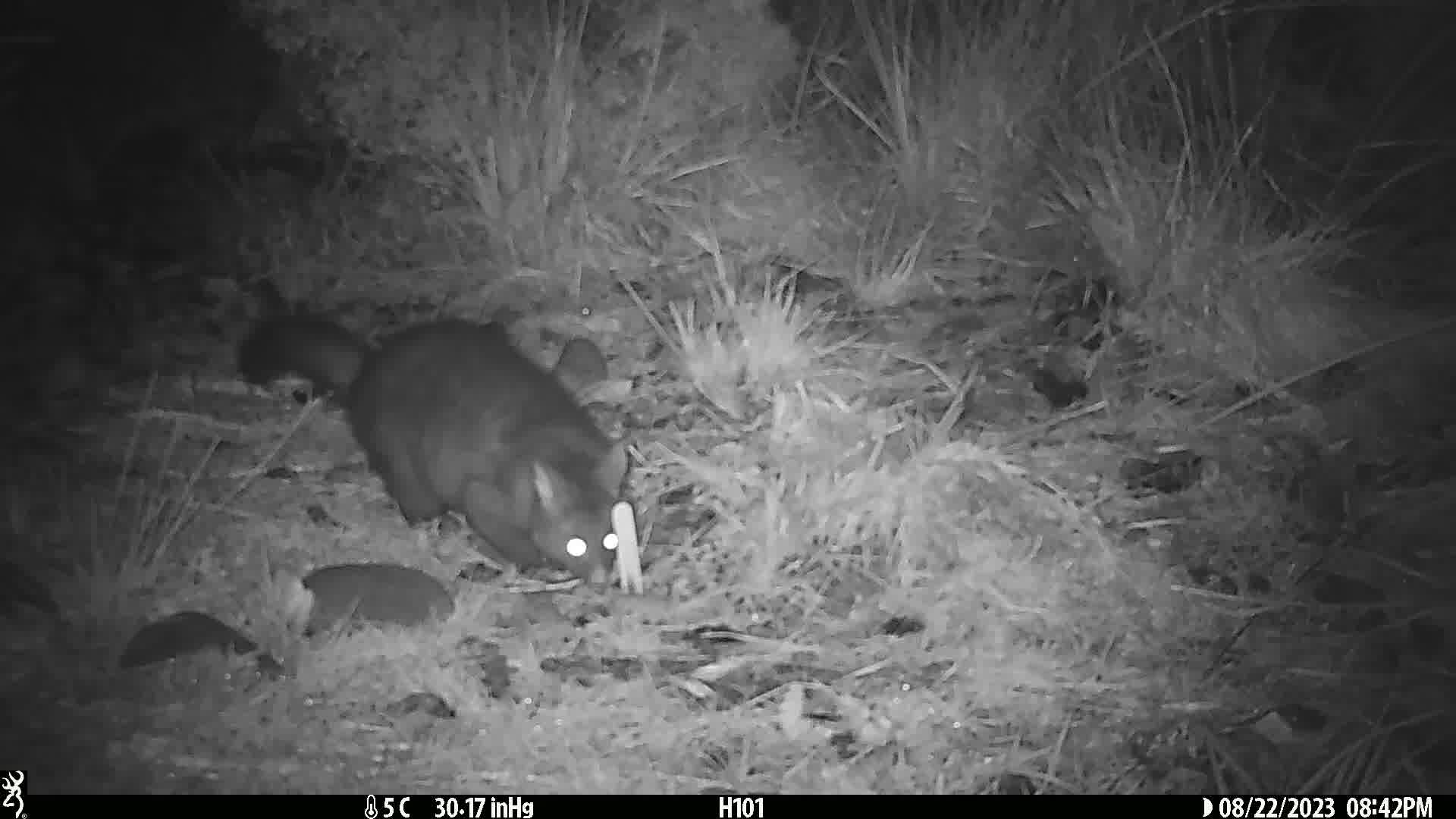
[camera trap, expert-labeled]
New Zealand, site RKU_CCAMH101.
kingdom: Animalia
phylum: Chordata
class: Mammalia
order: Diprotodontia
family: Phalangeridae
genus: Trichosurus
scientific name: Trichosurus vulpecula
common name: common brushtail possum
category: possum